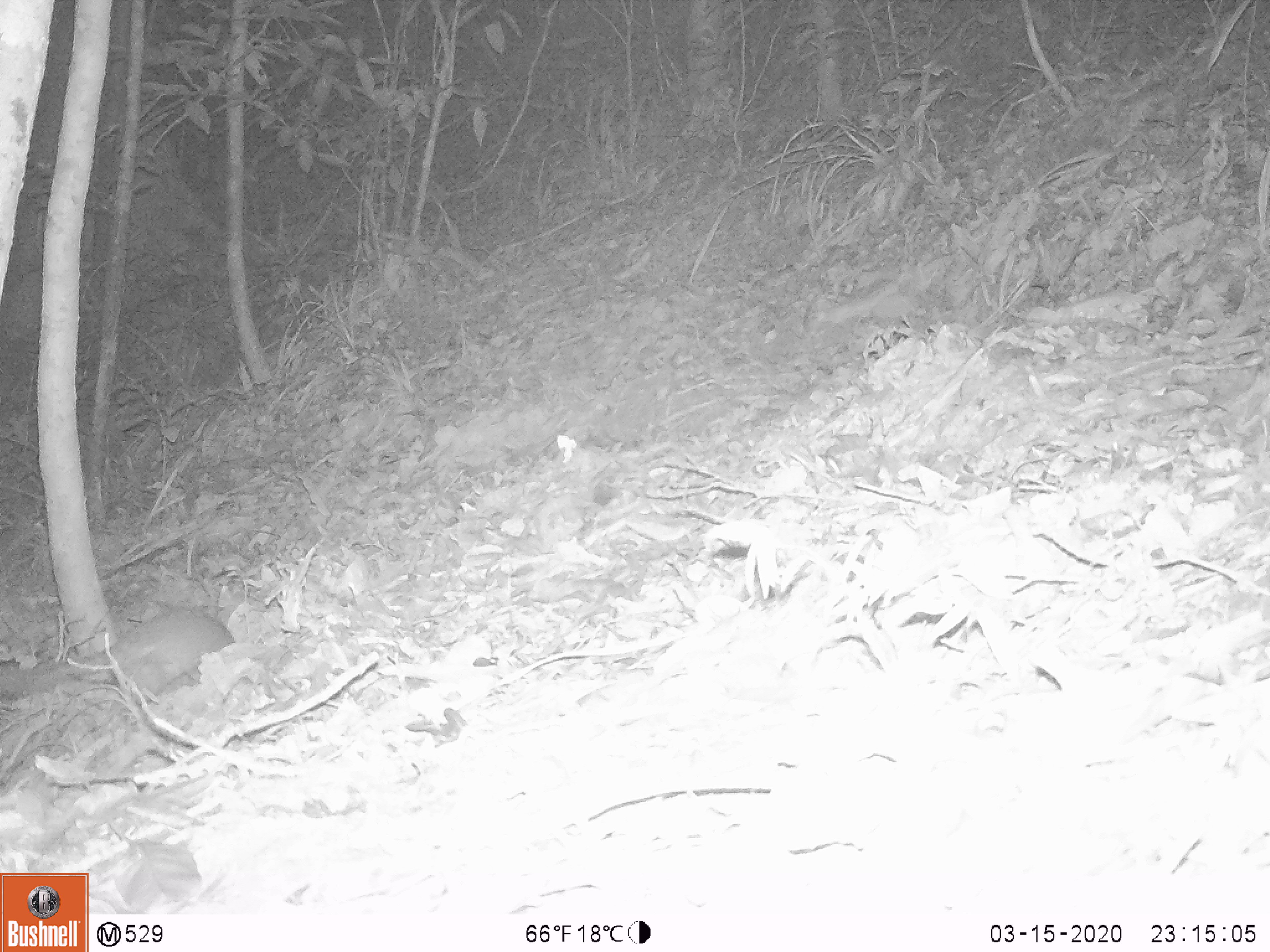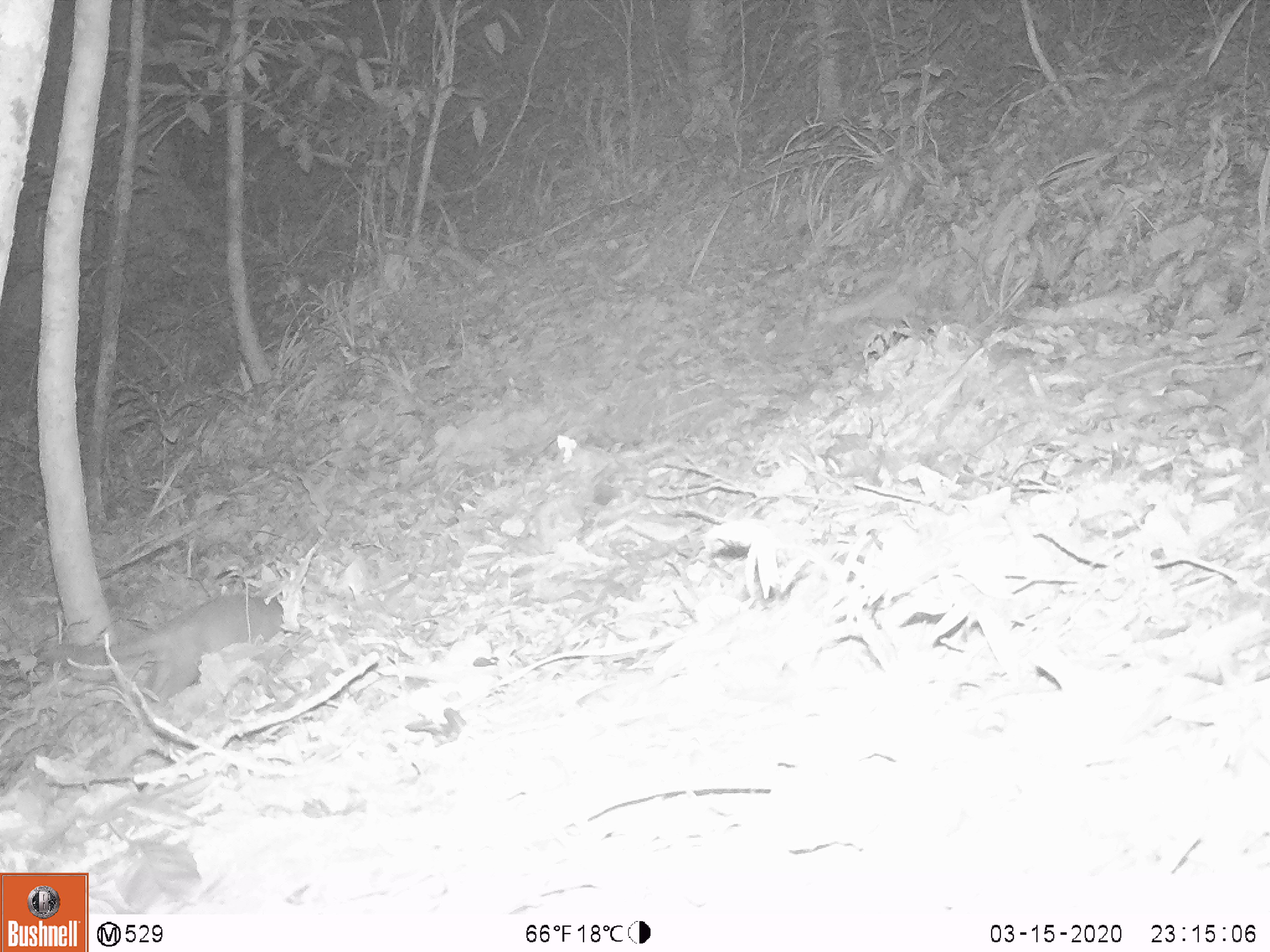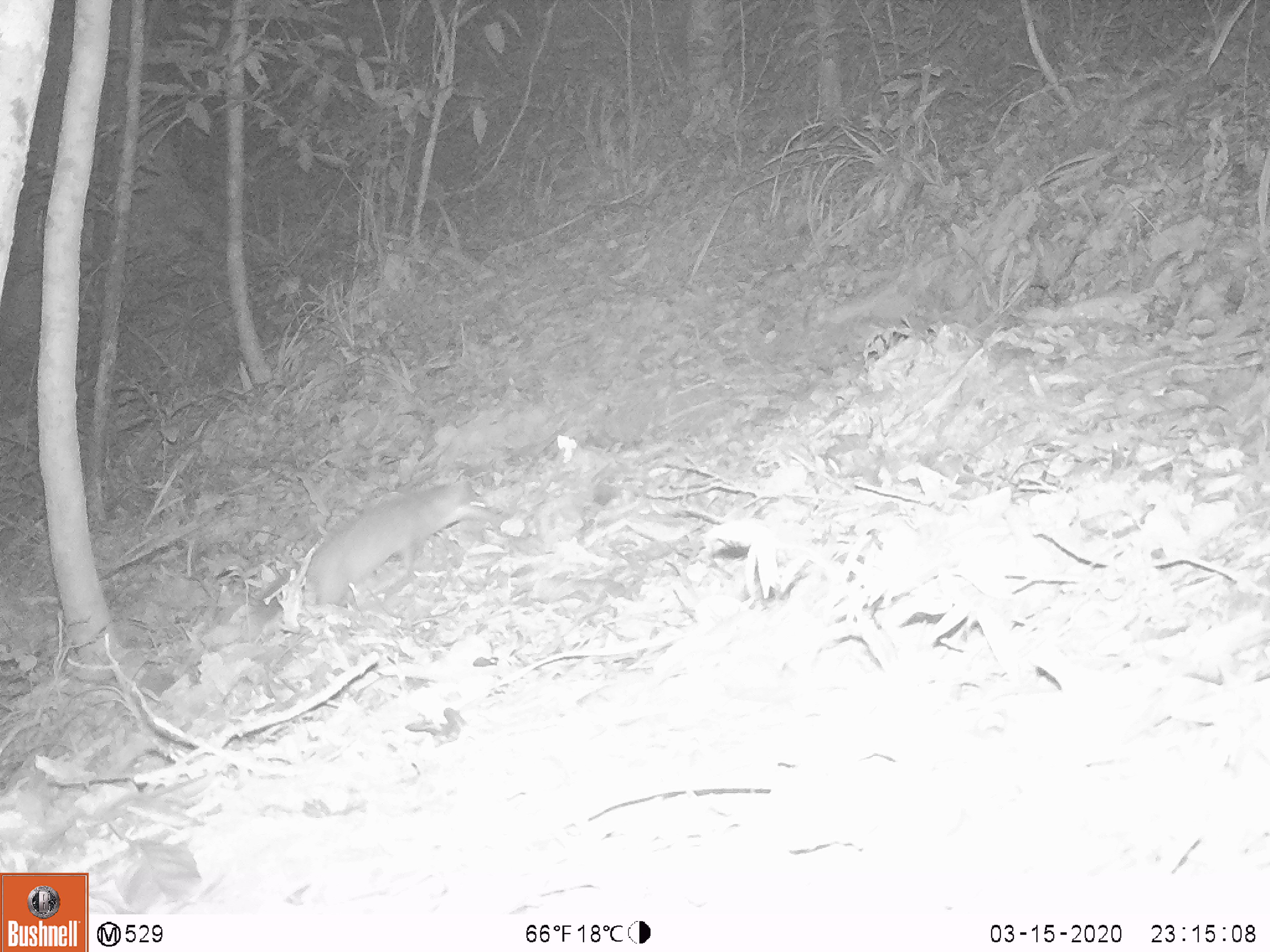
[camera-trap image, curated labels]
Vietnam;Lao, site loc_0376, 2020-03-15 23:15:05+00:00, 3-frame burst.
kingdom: Animalia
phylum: Chordata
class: Mammalia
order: Carnivora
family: Mustelidae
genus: Melogale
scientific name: Melogale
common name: ferret badger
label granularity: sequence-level